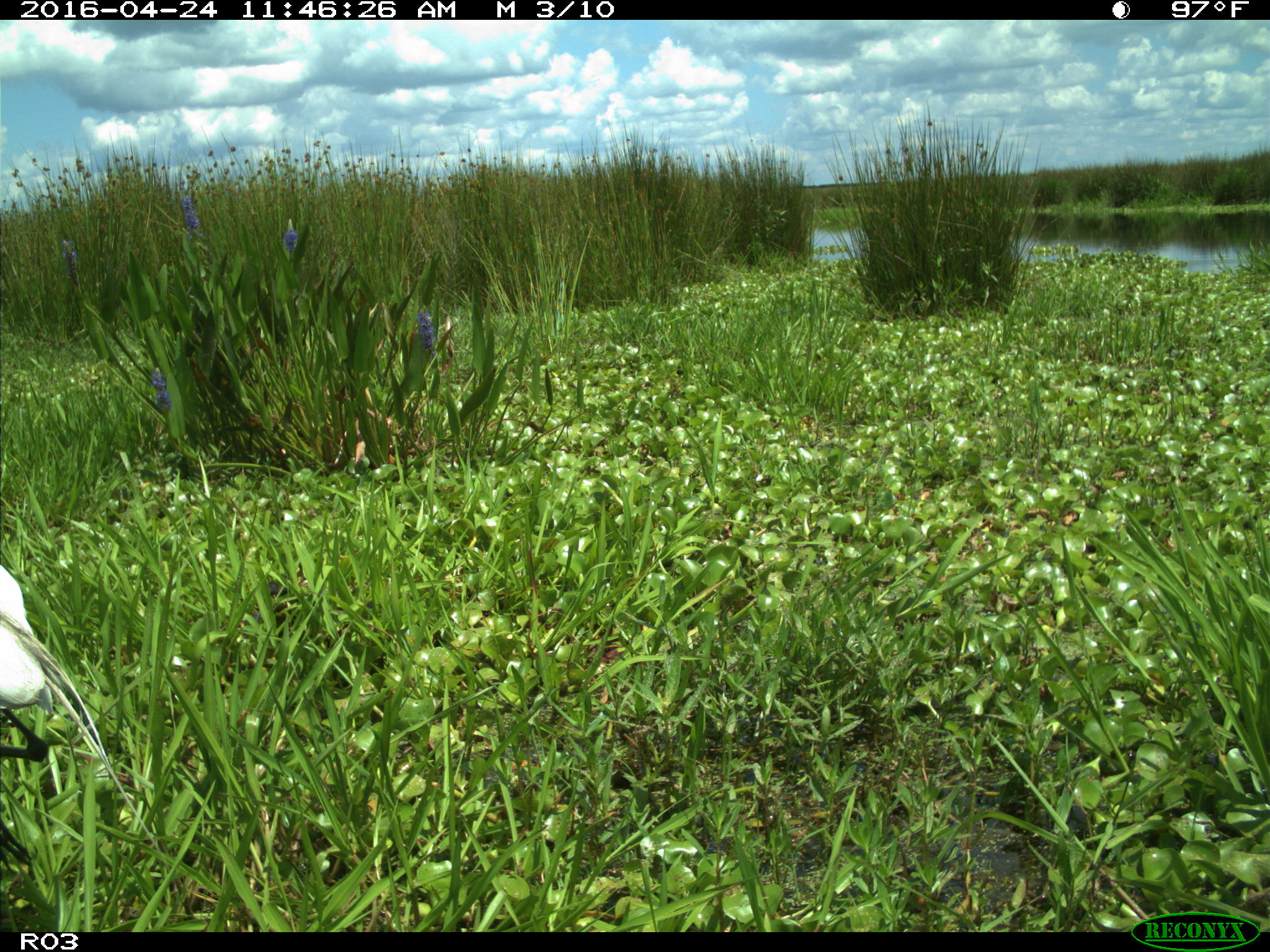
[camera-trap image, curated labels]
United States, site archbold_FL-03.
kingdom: Animalia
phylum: Chordata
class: Aves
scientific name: Aves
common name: birds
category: unidentified bird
Unidentified bird (birds) (Aves).